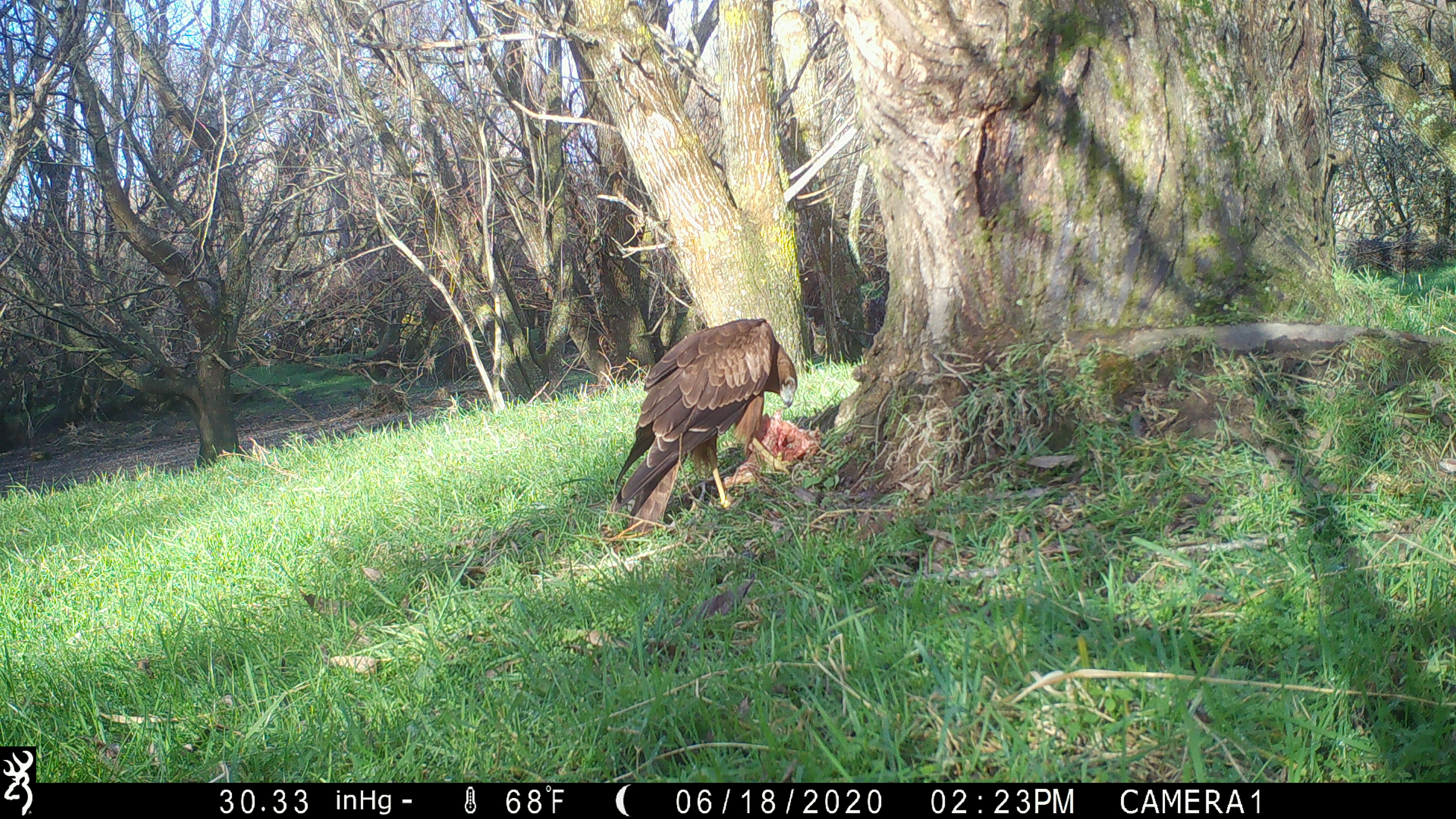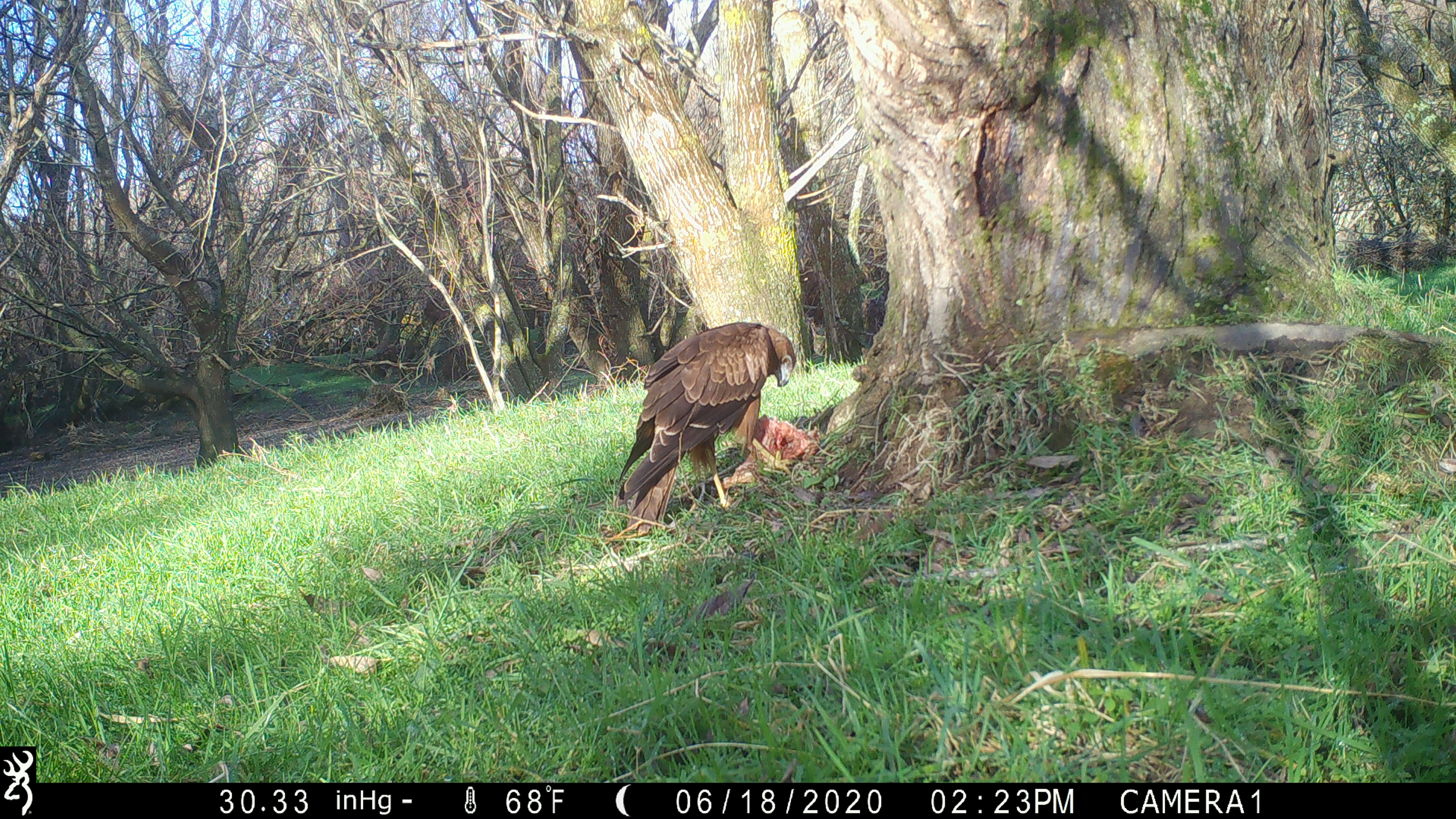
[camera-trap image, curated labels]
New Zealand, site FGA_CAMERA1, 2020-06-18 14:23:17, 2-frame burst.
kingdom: Animalia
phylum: Chordata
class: Aves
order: Accipitriformes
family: Accipitridae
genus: Circus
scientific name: Circus approximans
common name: swamp harrier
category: harrier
Harrier (swamp harrier) (Circus approximans).